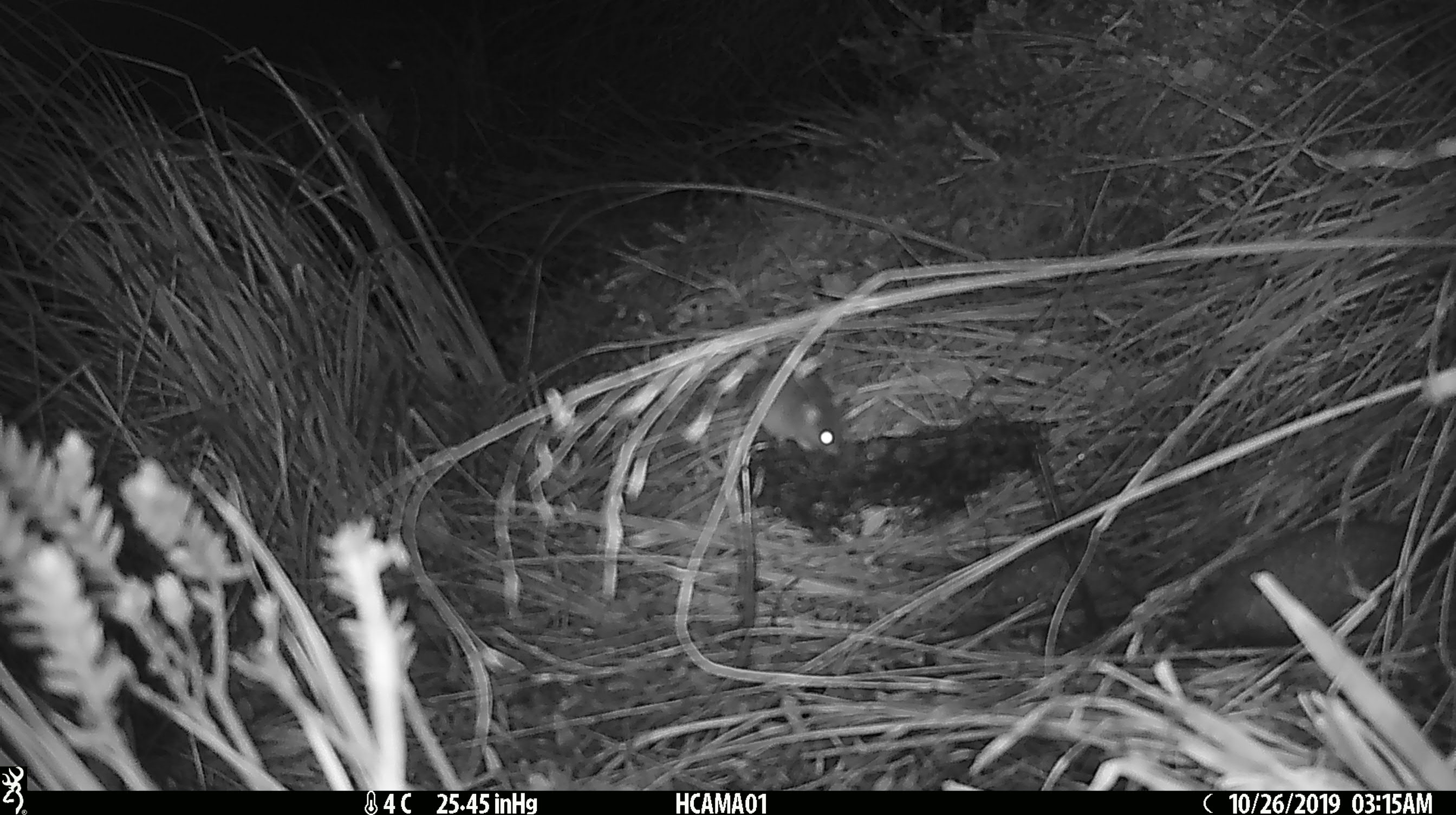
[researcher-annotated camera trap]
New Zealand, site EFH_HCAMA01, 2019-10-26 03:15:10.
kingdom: Animalia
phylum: Chordata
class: Mammalia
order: Rodentia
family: Muridae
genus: Mus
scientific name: Mus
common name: mouse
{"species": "mouse (Mus)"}